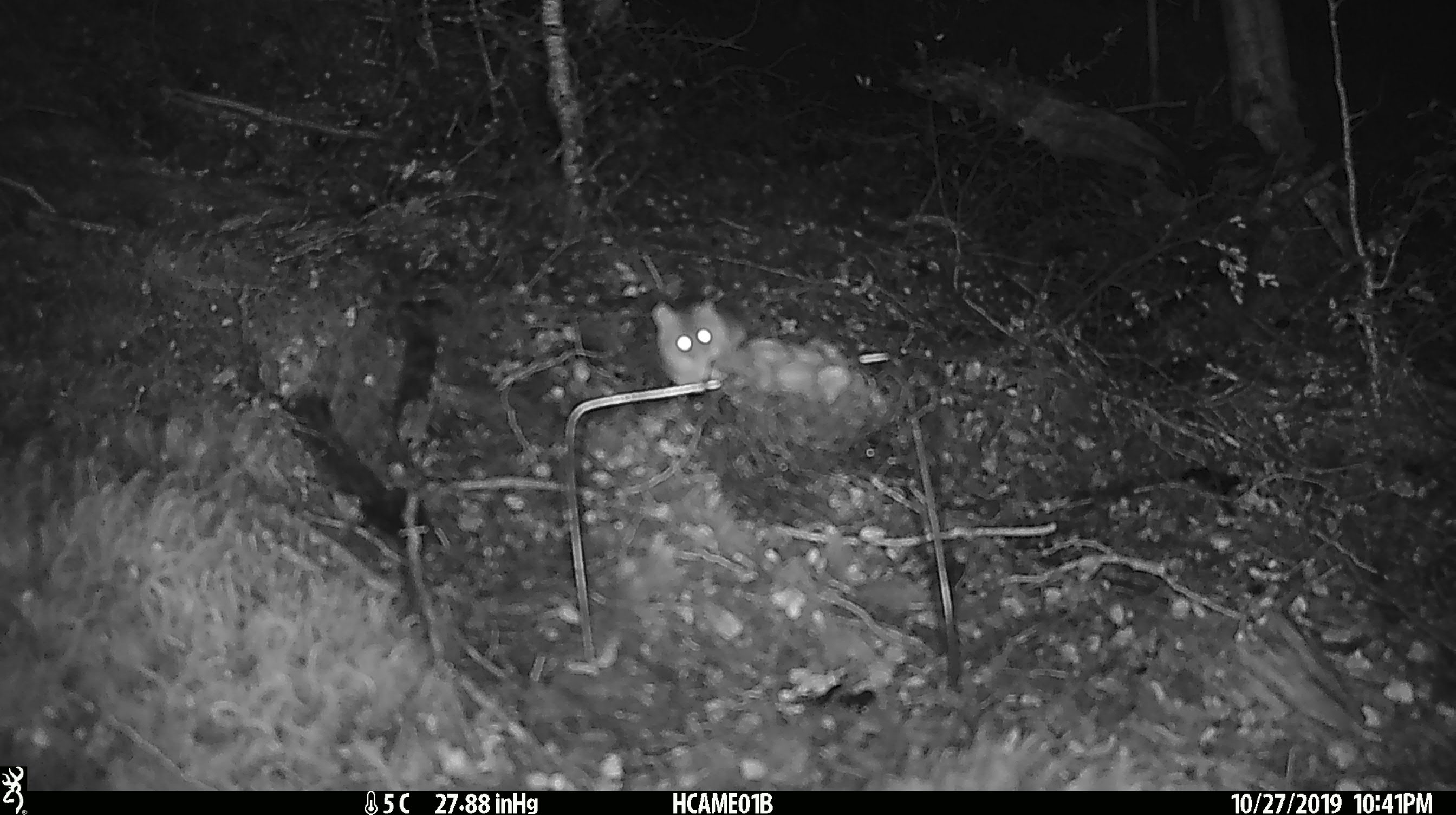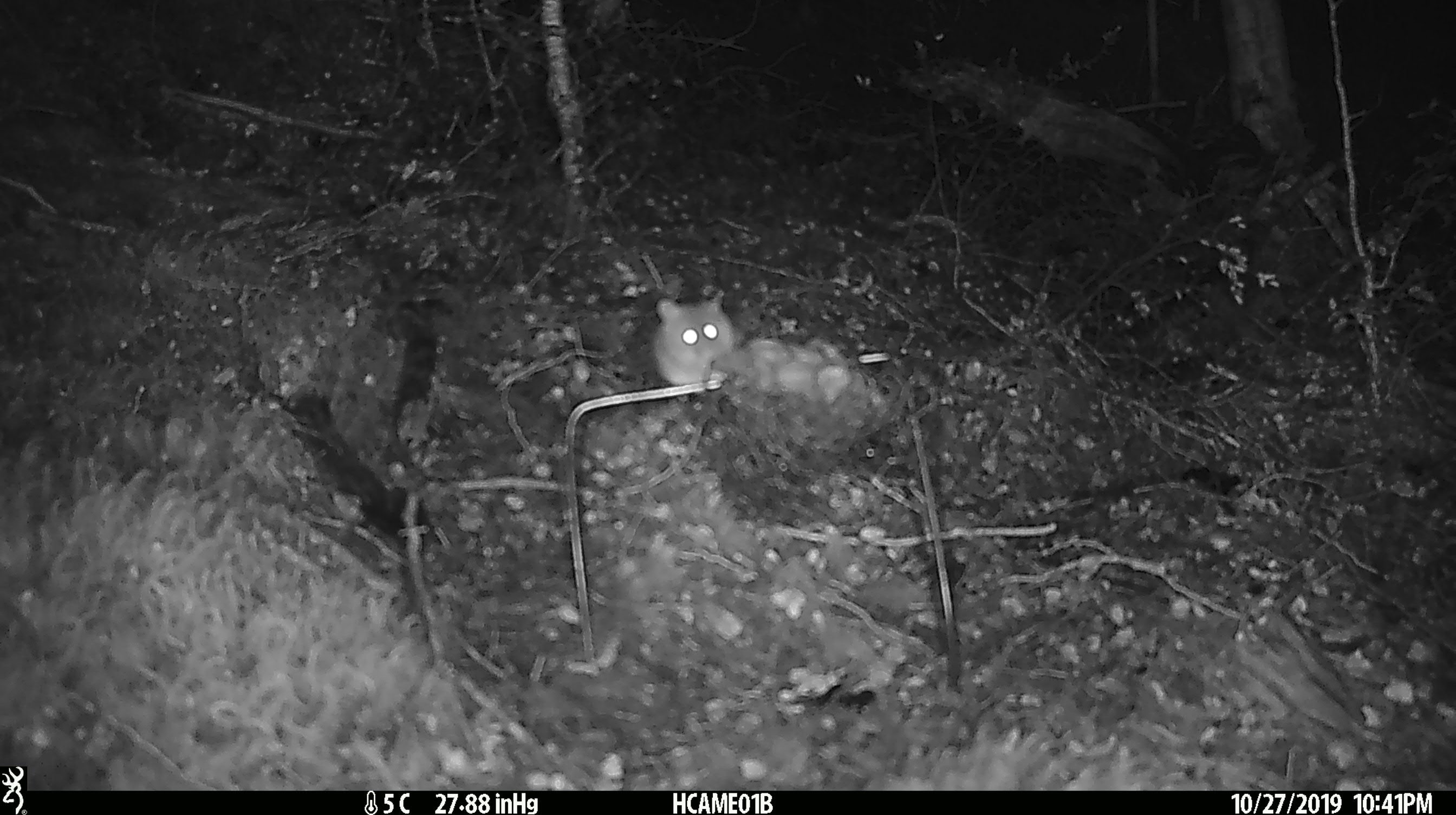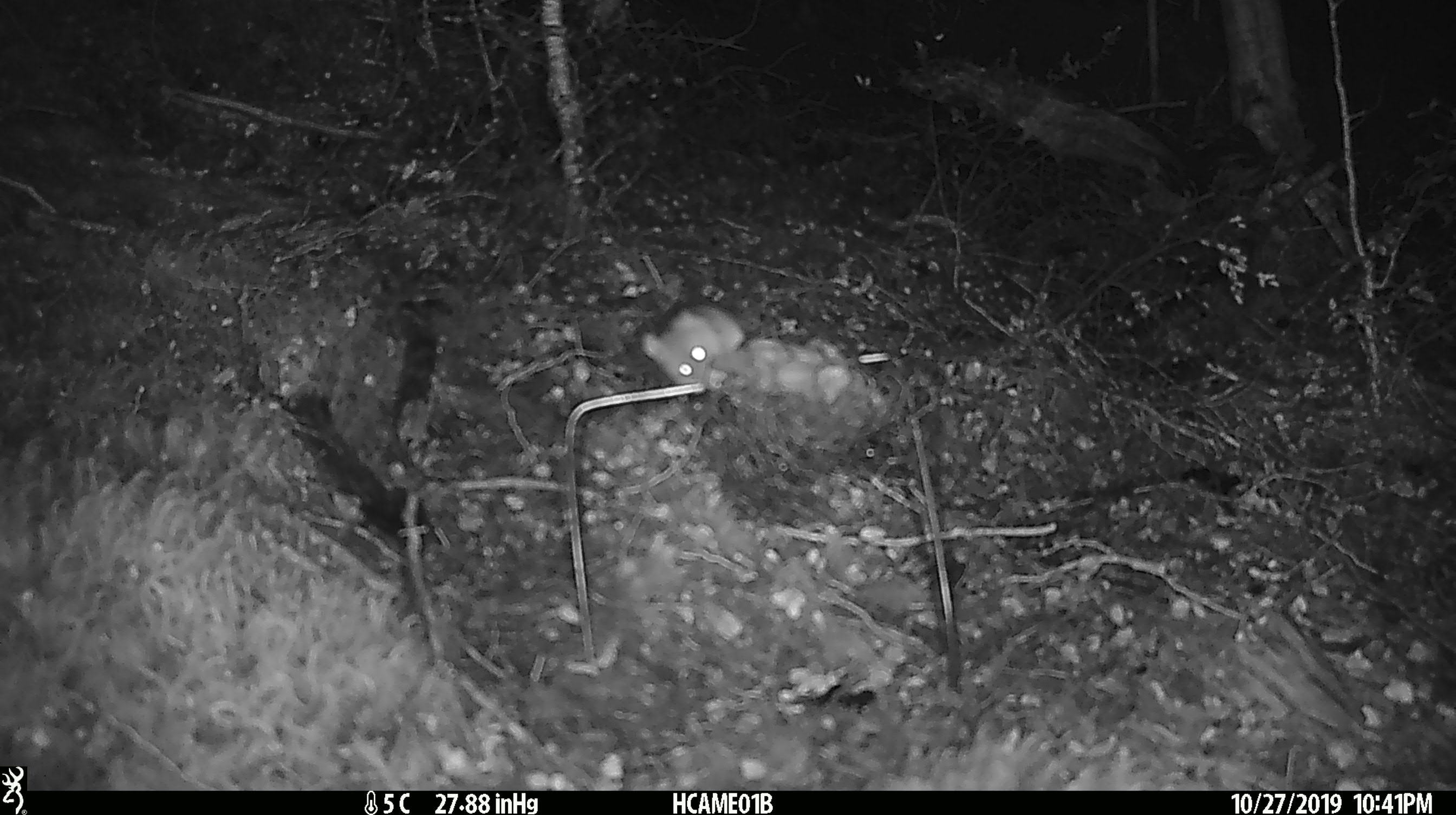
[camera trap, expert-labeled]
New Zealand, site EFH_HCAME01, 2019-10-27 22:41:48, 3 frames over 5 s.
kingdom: Animalia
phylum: Chordata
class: Mammalia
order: Rodentia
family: Muridae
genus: Mus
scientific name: Mus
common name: mouse